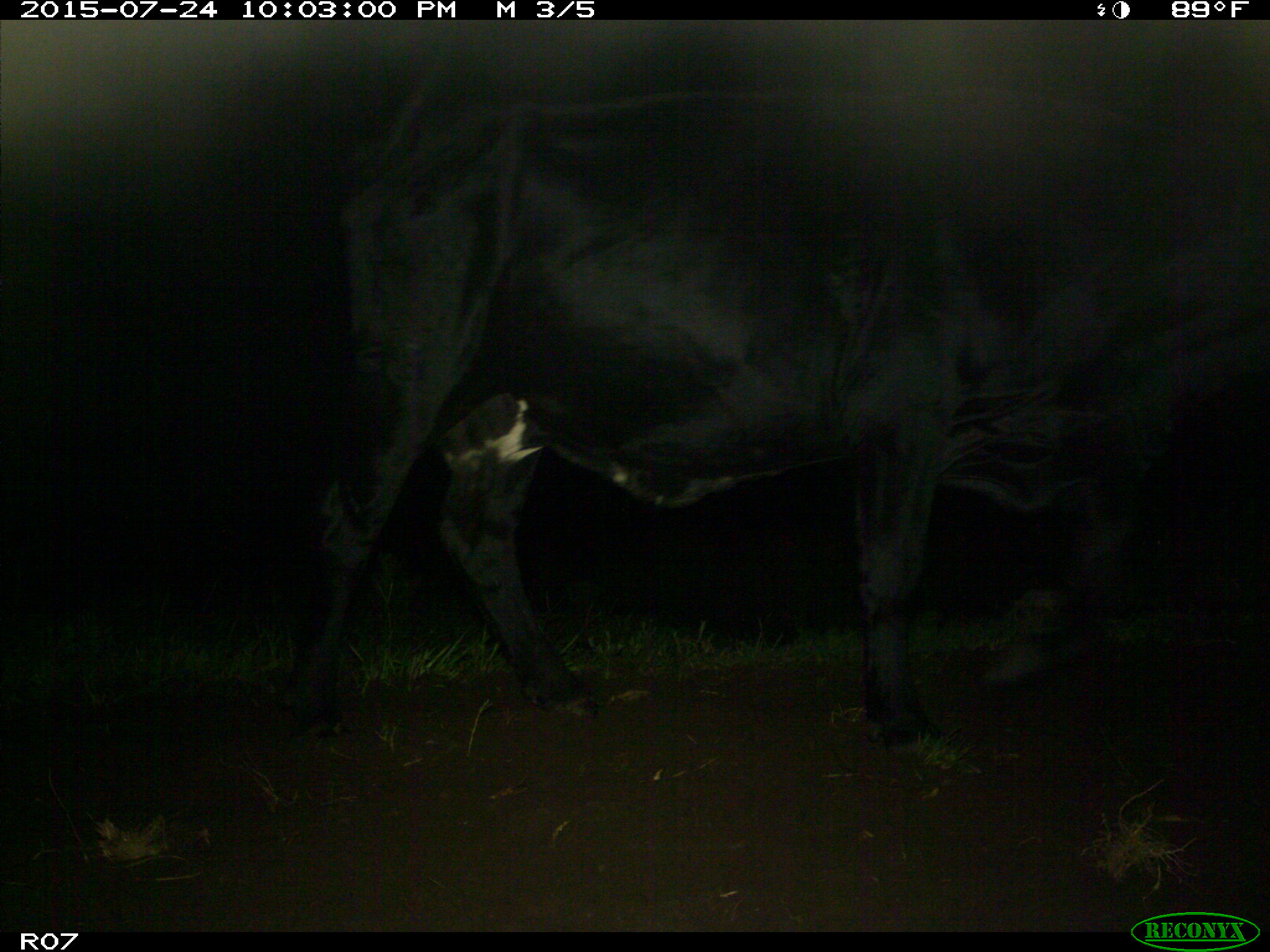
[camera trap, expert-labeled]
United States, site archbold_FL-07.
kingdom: Animalia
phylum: Chordata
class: Mammalia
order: Artiodactyla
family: Bovidae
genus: Bos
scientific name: Bos taurus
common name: domestic cow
Bos taurus (domestic cow).